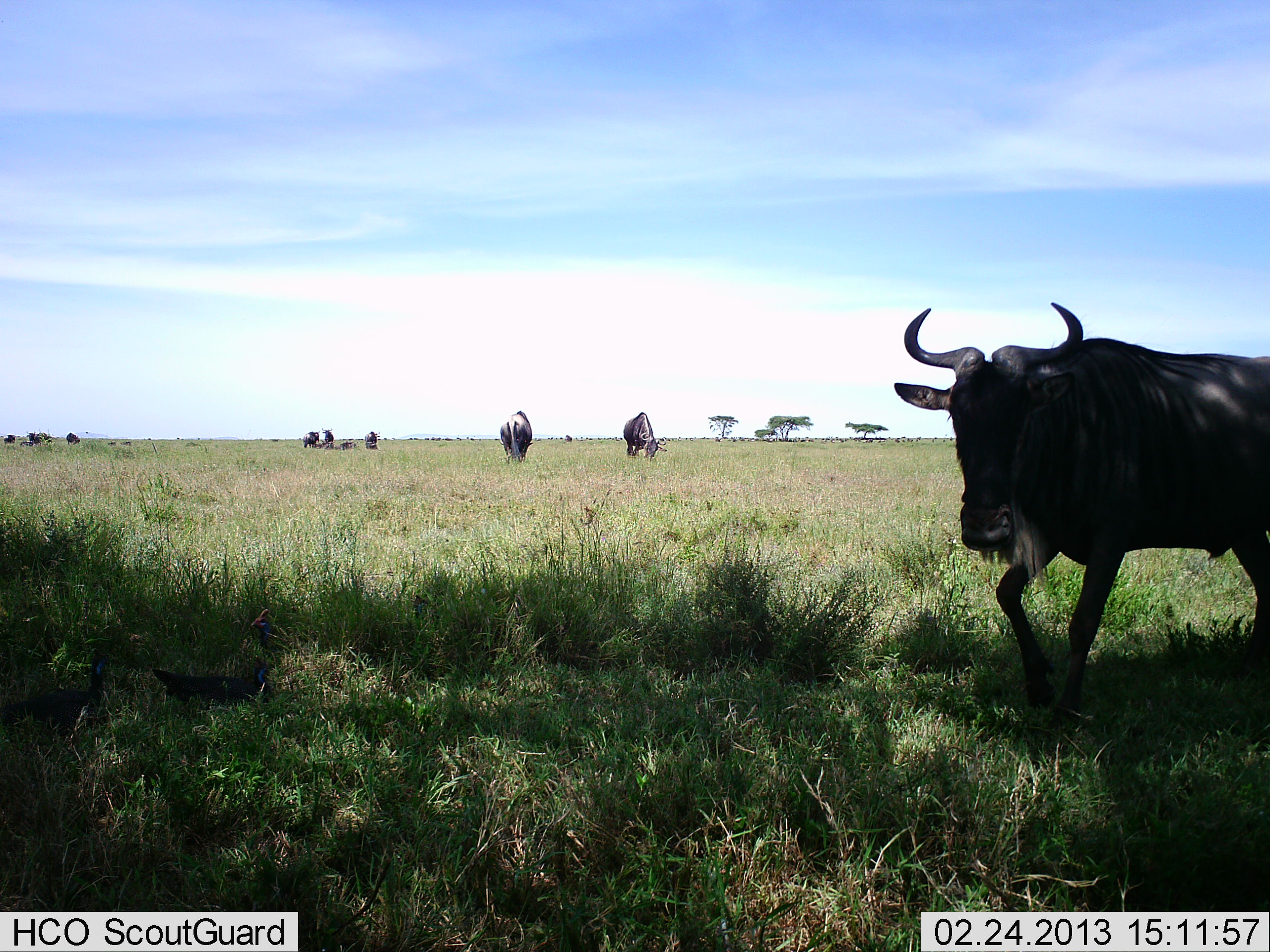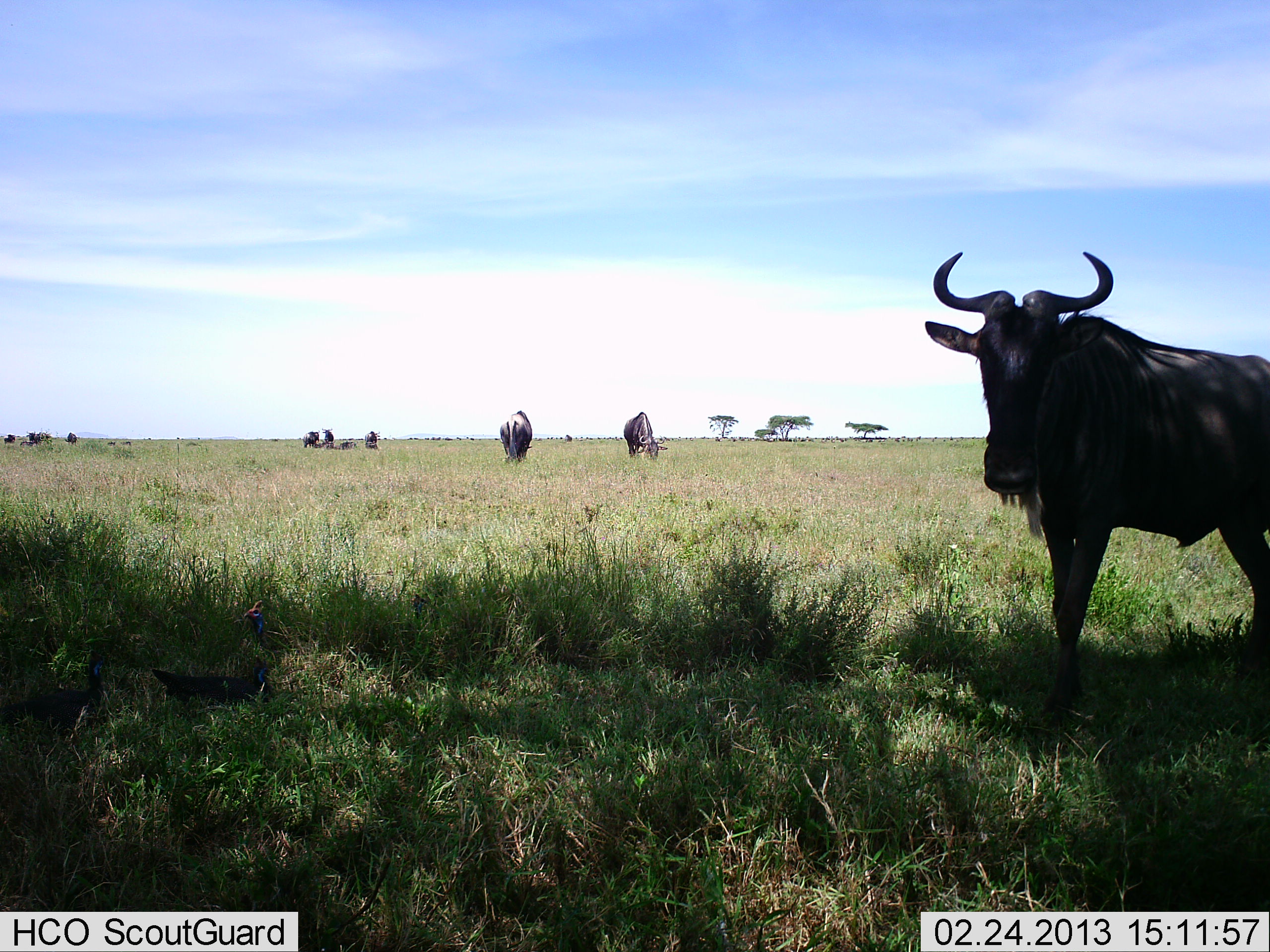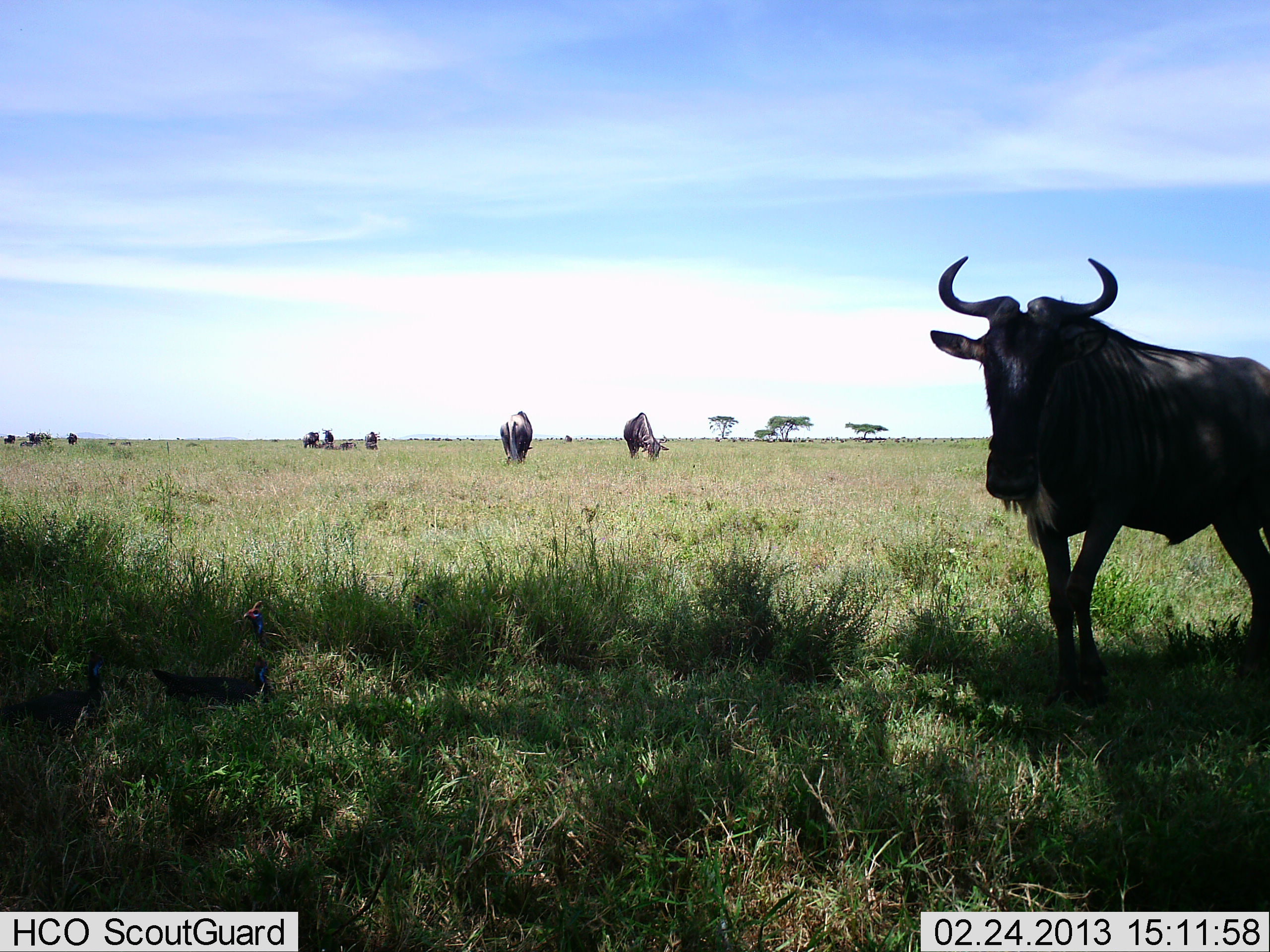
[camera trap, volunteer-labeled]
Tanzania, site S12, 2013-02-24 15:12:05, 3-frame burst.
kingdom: Animalia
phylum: Chordata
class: Mammalia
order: Artiodactyla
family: Bovidae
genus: Connochaetes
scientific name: Connochaetes taurinus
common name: blue wildebeest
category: wildebeest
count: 10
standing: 91%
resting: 27%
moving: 14%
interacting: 0%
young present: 0%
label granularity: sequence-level